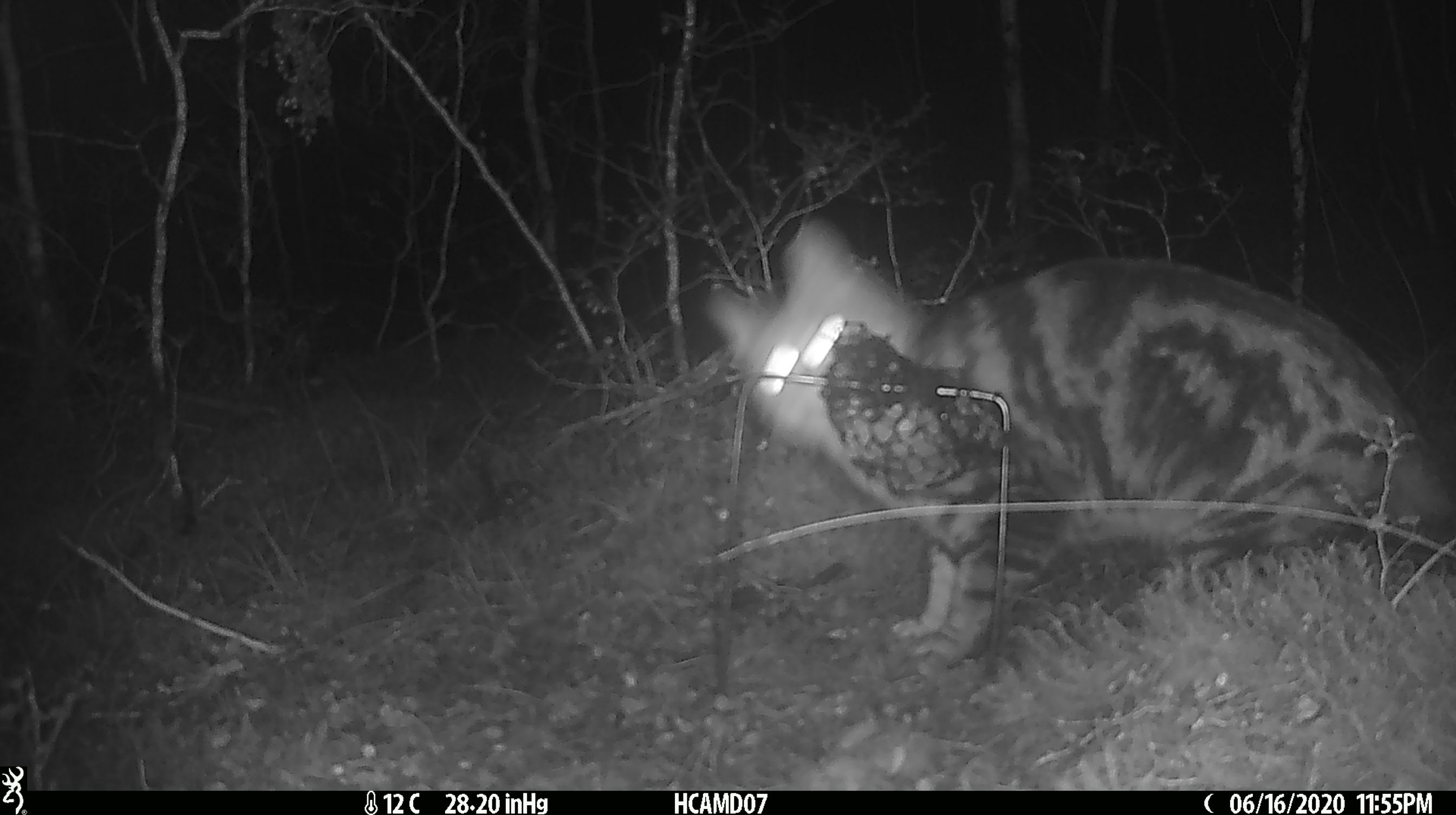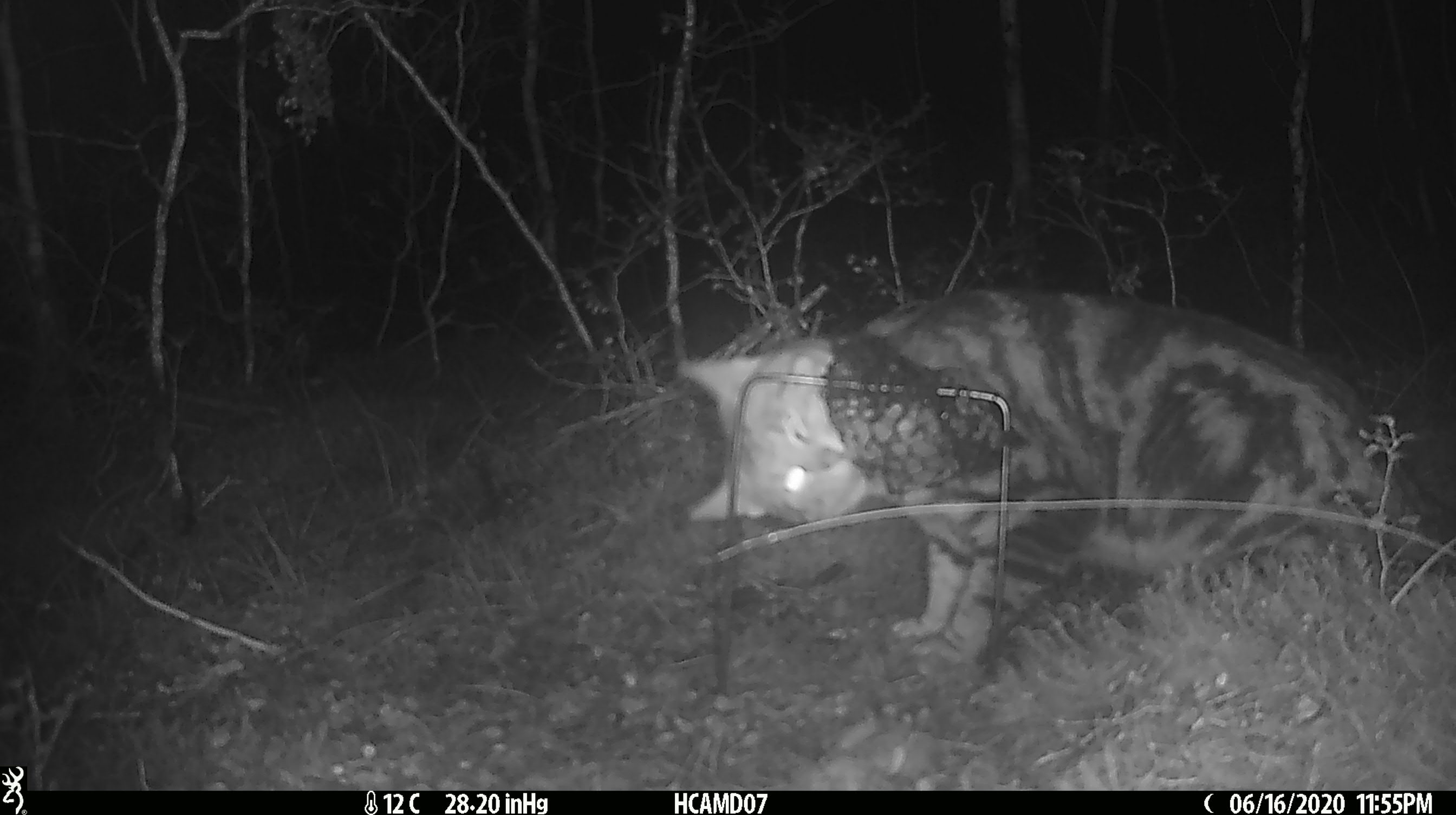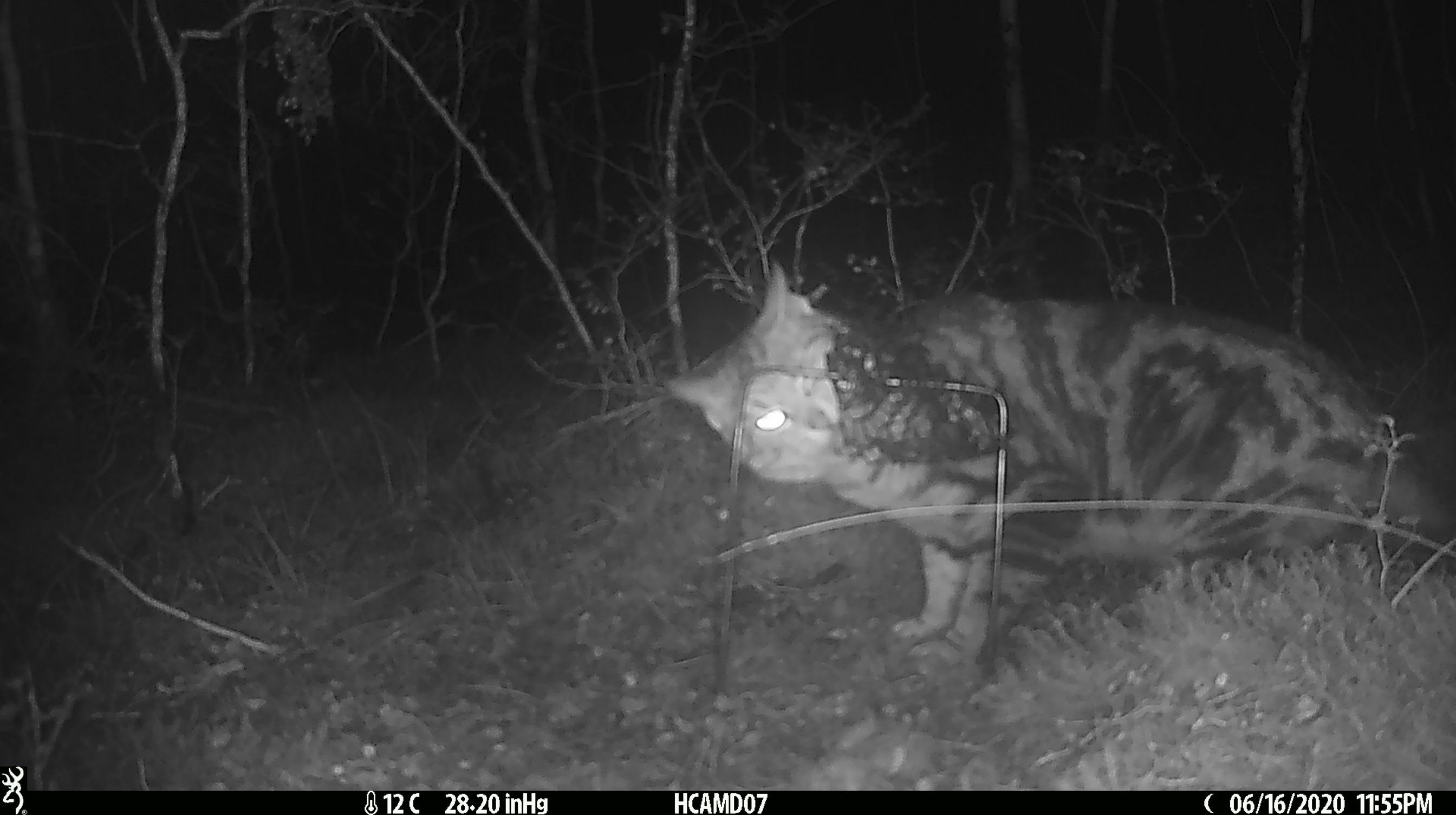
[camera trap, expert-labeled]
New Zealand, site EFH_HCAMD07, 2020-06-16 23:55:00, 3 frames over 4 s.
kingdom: Animalia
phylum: Chordata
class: Mammalia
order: Carnivora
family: Felidae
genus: Felis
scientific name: Felis catus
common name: domestic cat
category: cat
Cat (domestic cat) (Felis catus).